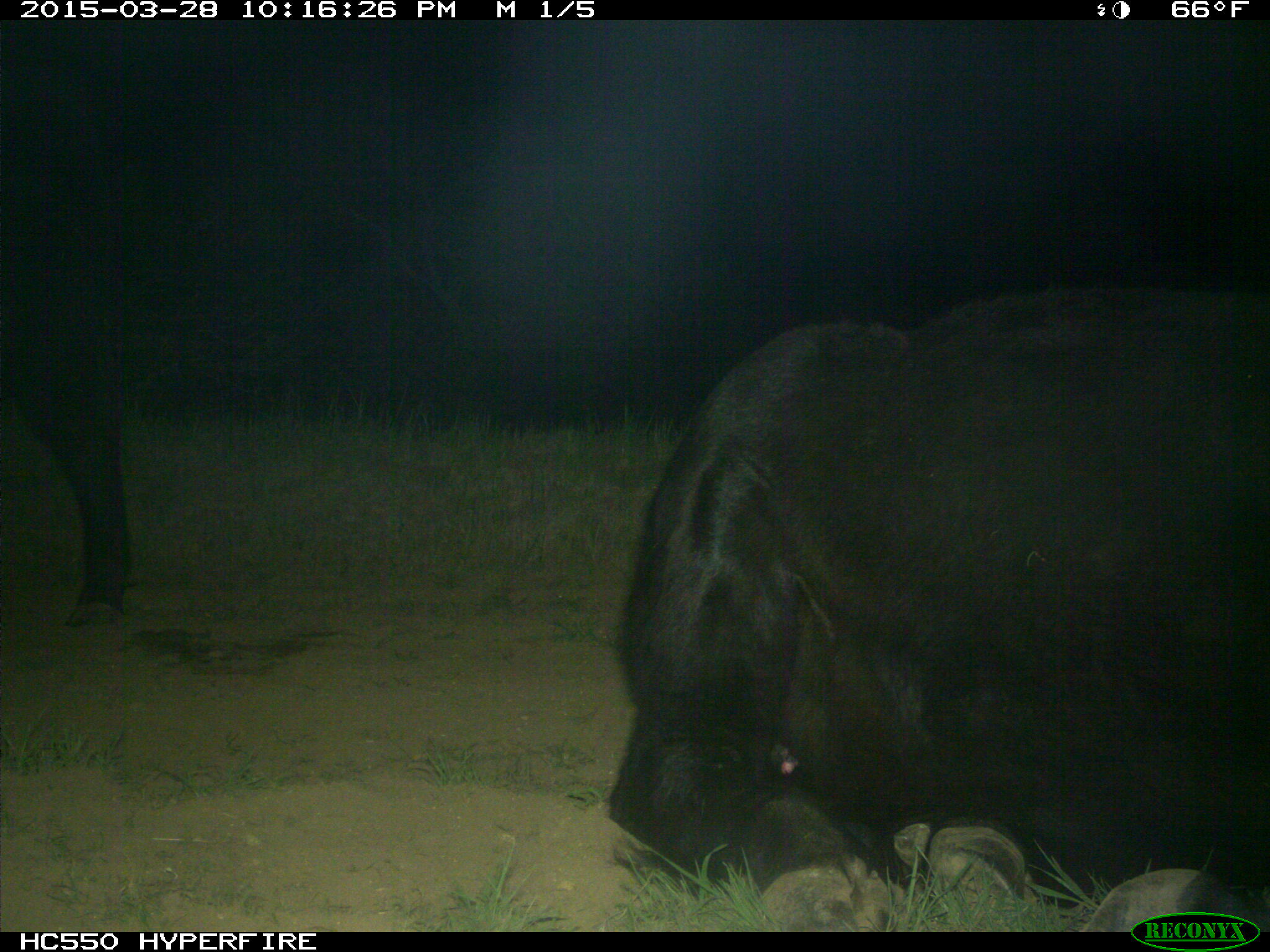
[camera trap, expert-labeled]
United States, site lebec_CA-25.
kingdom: Animalia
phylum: Chordata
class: Mammalia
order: Artiodactyla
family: Bovidae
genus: Bos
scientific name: Bos taurus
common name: domestic cow